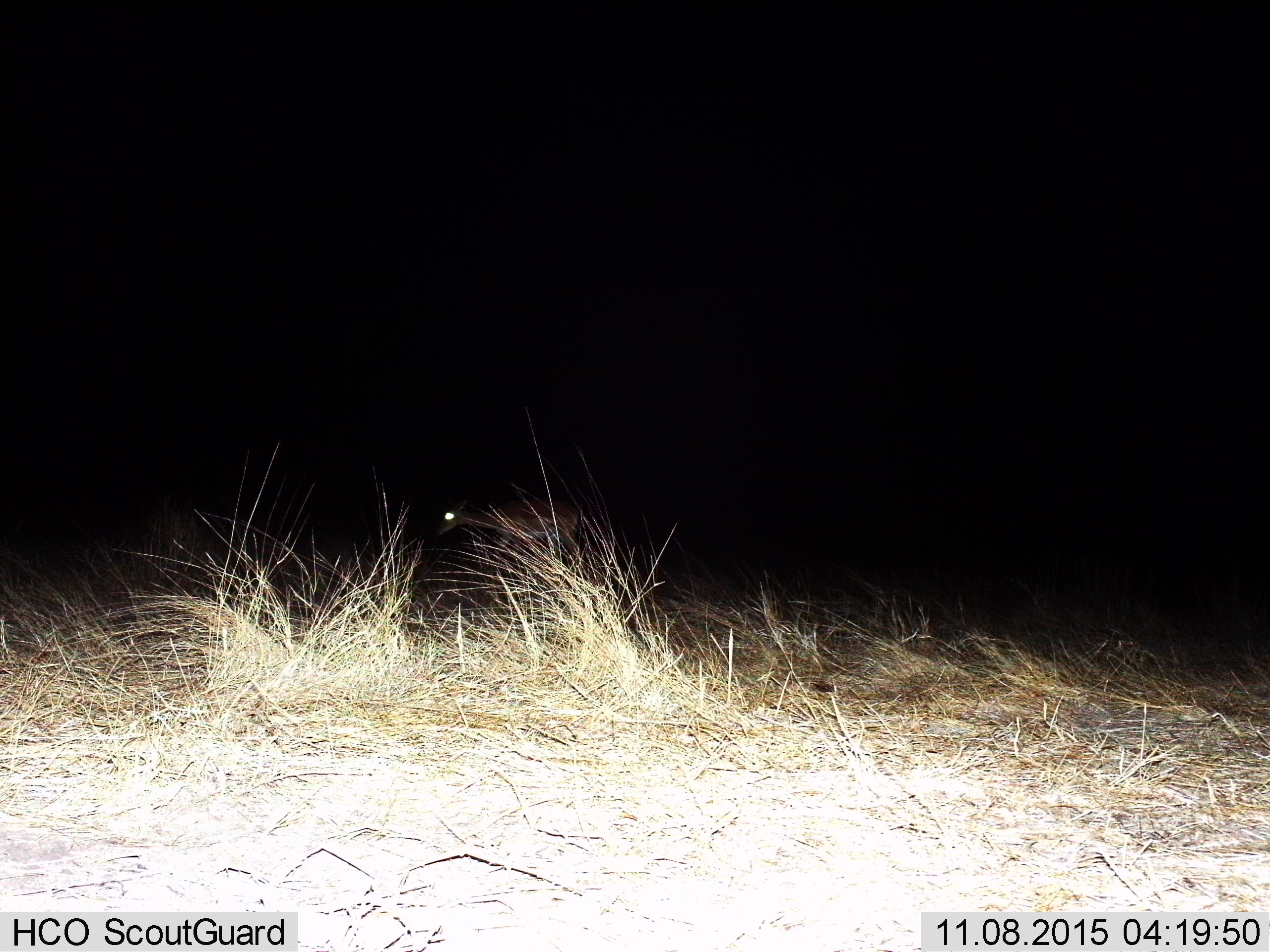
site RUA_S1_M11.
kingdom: Animalia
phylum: Chordata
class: Mammalia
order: Artiodactyla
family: Bovidae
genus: Aepyceros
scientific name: Aepyceros melampus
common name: impala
Impala (Aepyceros melampus), count 1. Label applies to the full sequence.